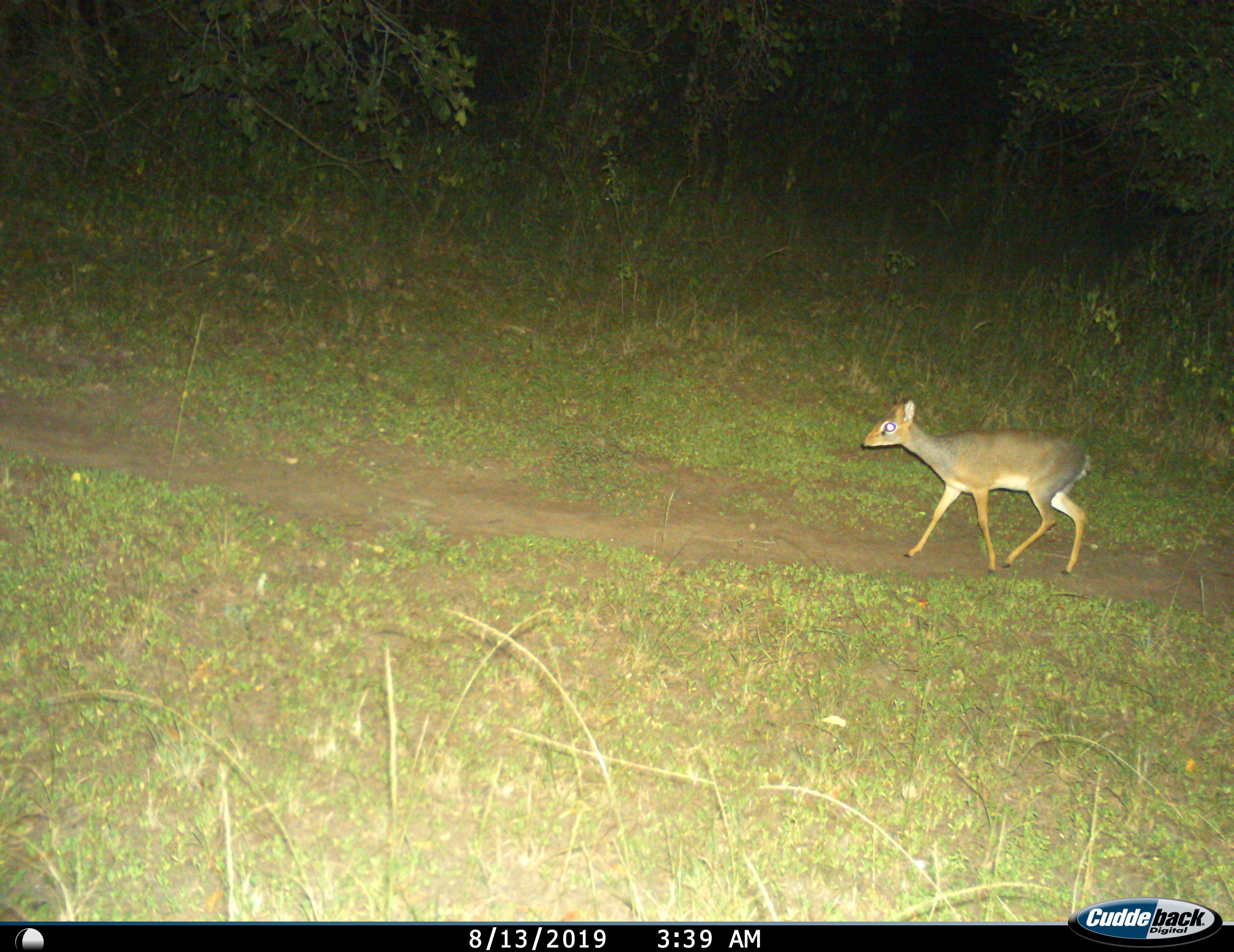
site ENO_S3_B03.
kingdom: Animalia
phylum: Chordata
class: Mammalia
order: Artiodactyla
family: Bovidae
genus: Madoqua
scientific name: Madoqua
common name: dik-dik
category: dikdik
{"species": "dikdik (dik-dik) (Madoqua)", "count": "1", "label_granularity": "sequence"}